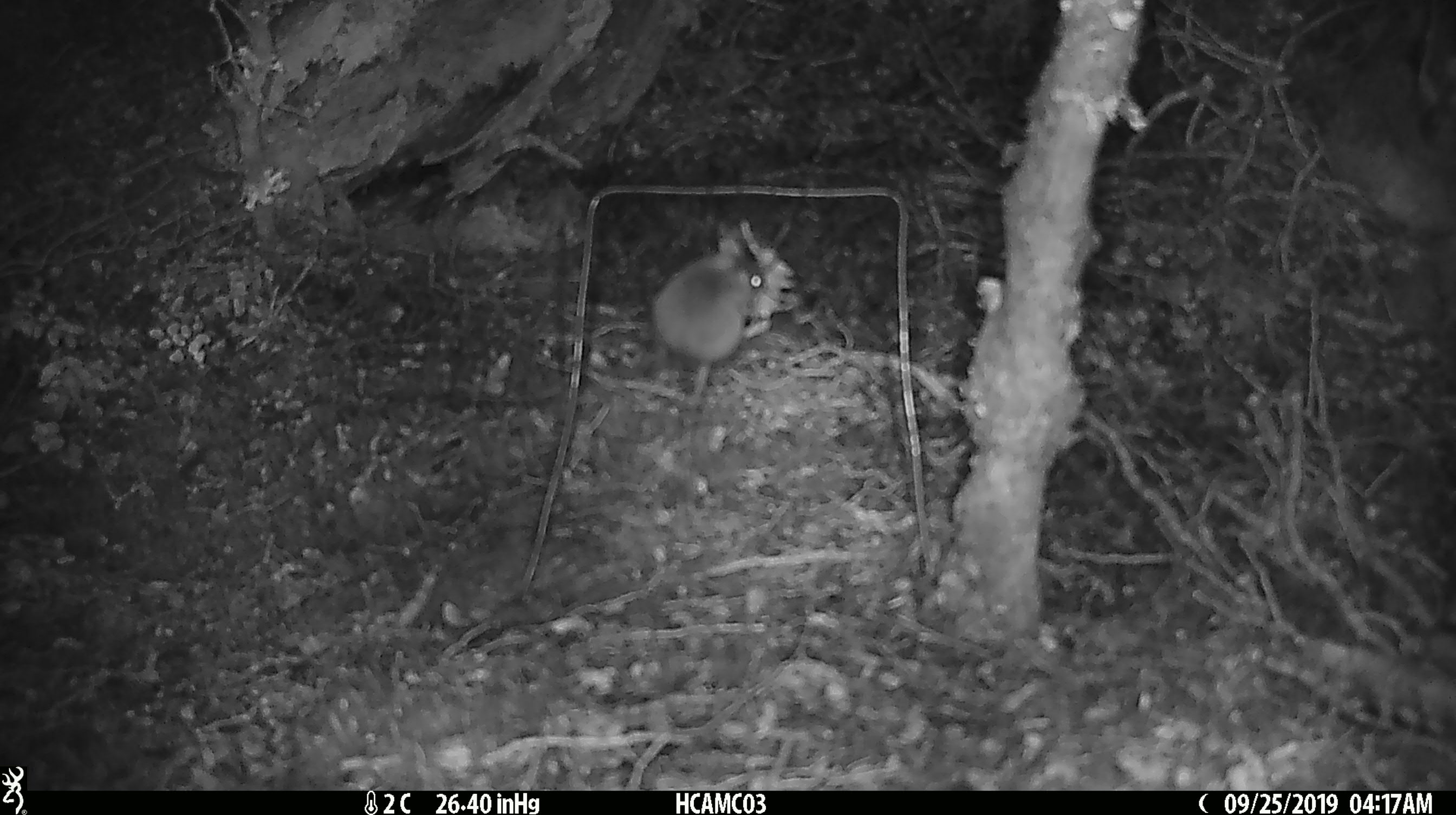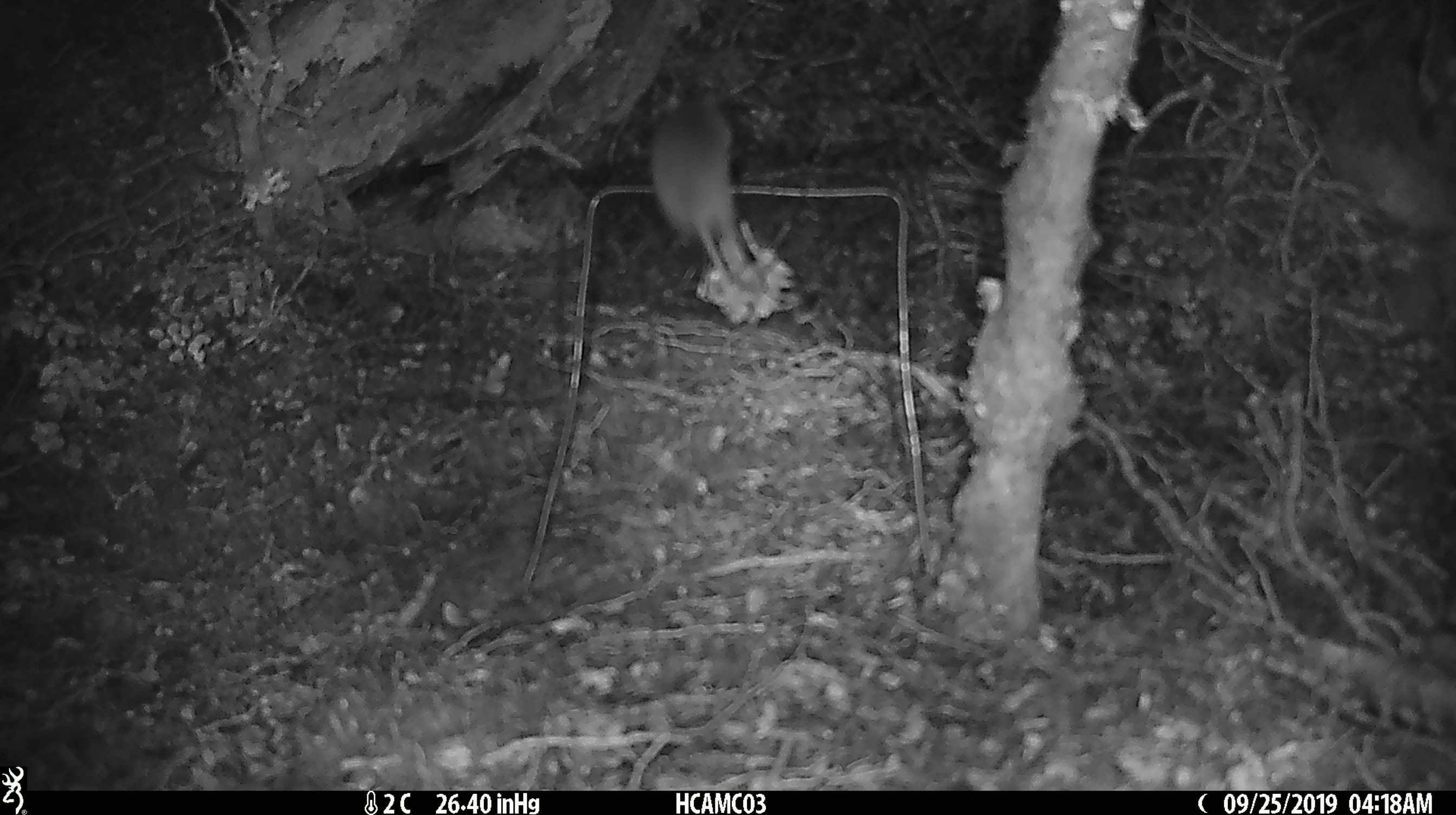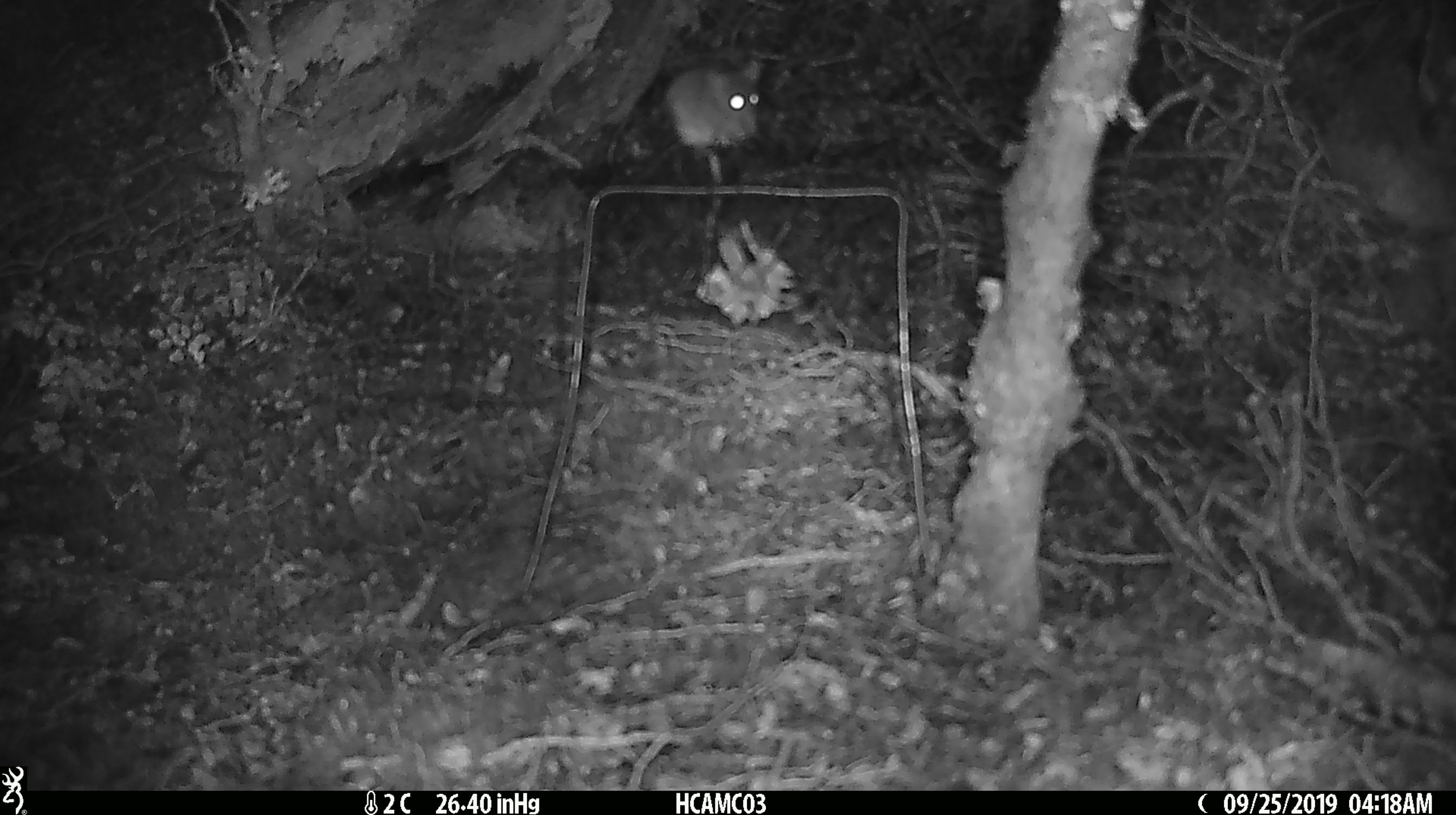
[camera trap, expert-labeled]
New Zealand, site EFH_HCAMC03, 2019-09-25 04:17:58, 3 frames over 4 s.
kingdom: Animalia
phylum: Chordata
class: Mammalia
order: Rodentia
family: Muridae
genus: Mus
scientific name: Mus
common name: mouse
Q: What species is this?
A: Mouse (Mus).